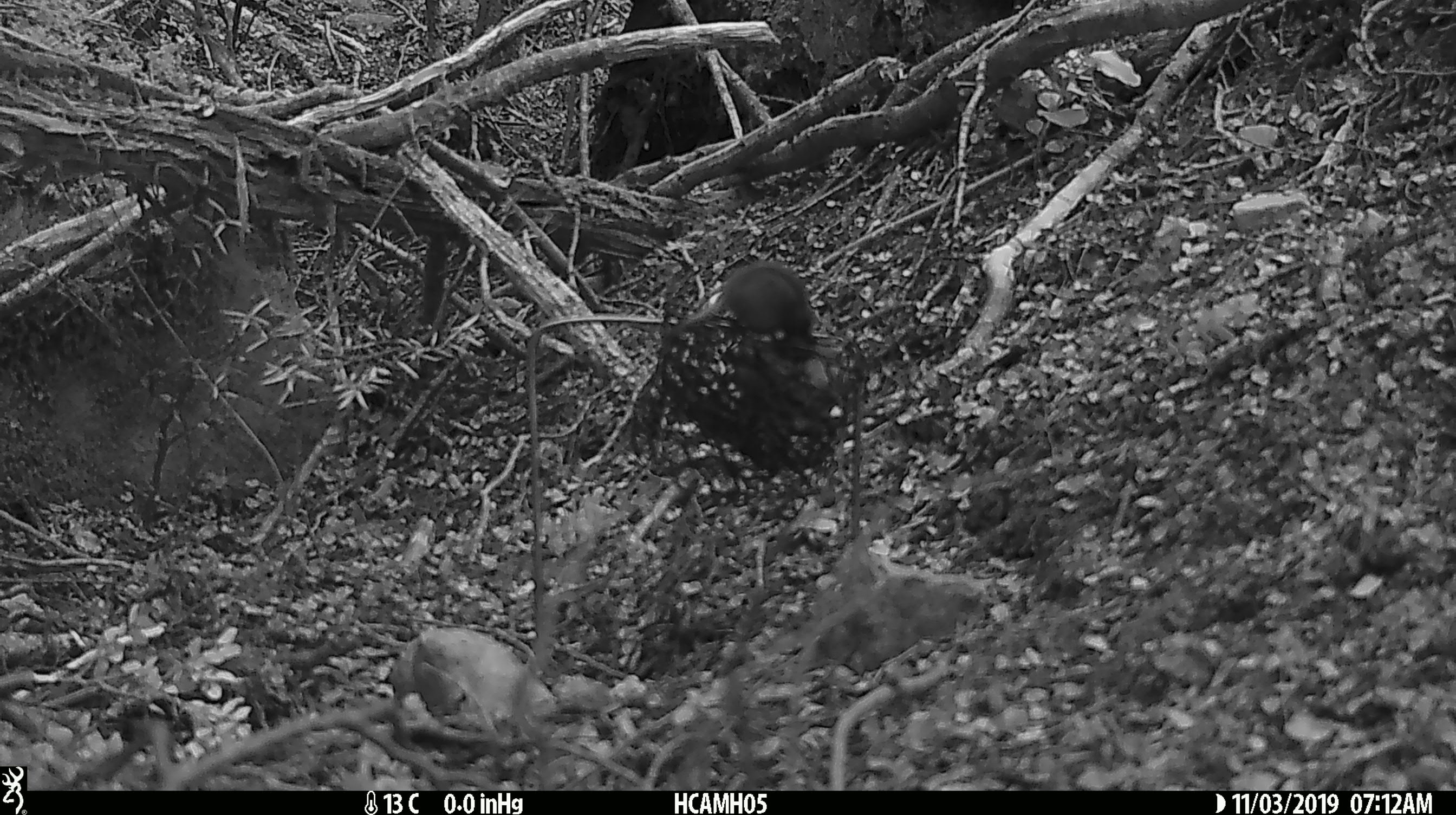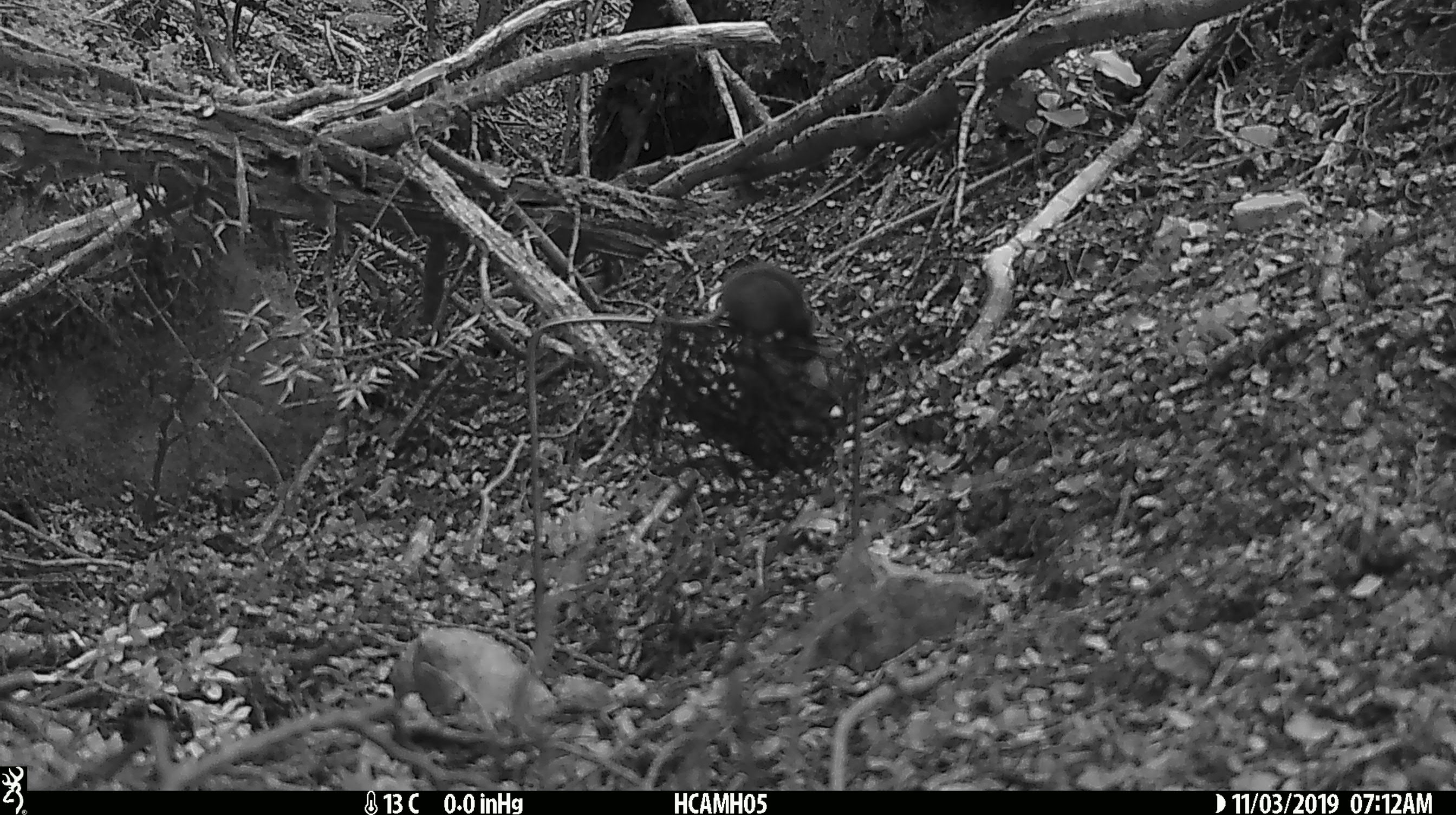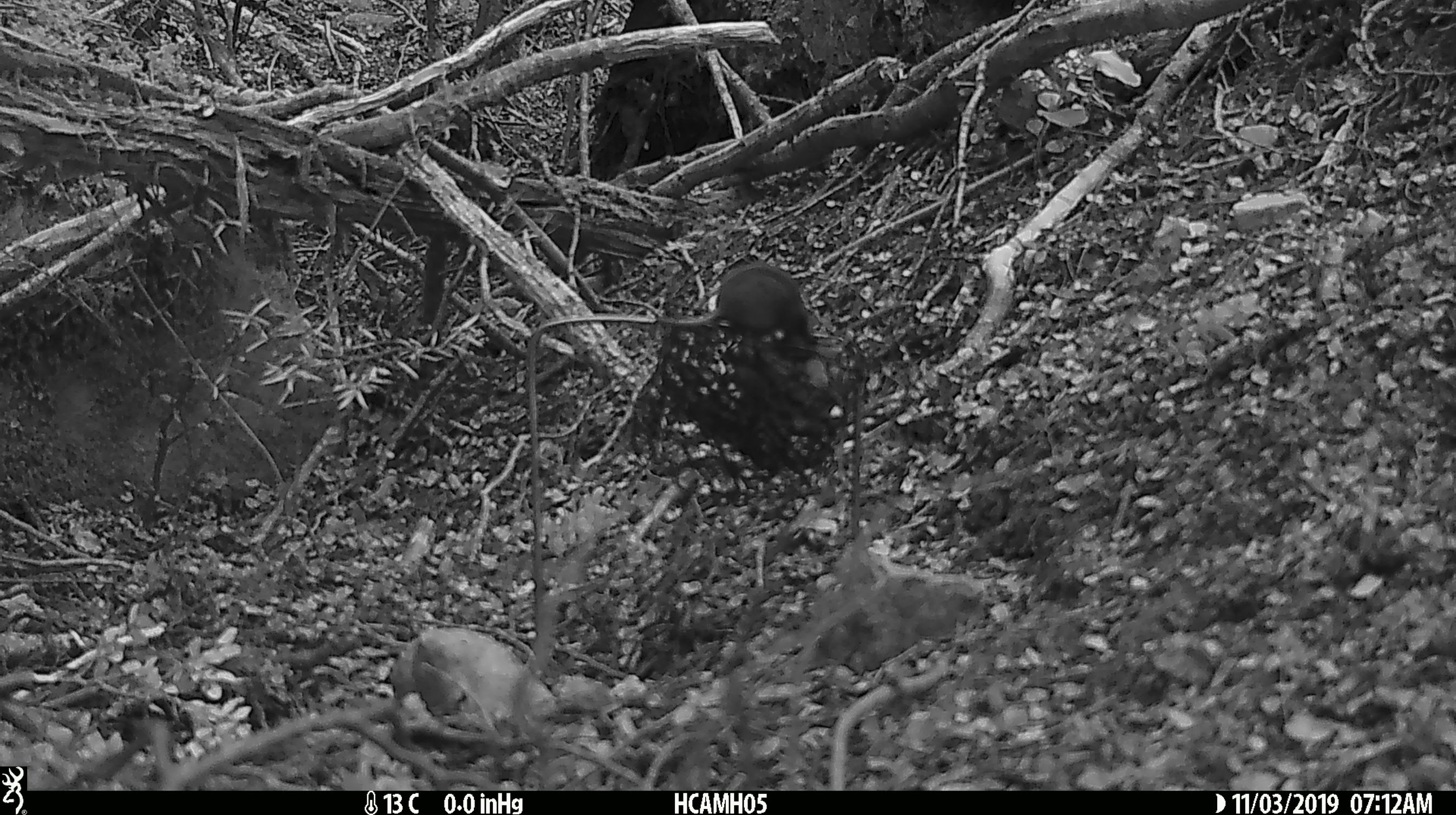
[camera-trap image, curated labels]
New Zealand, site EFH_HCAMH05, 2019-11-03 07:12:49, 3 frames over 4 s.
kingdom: Animalia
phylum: Chordata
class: Mammalia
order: Rodentia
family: Muridae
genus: Mus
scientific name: Mus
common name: mouse